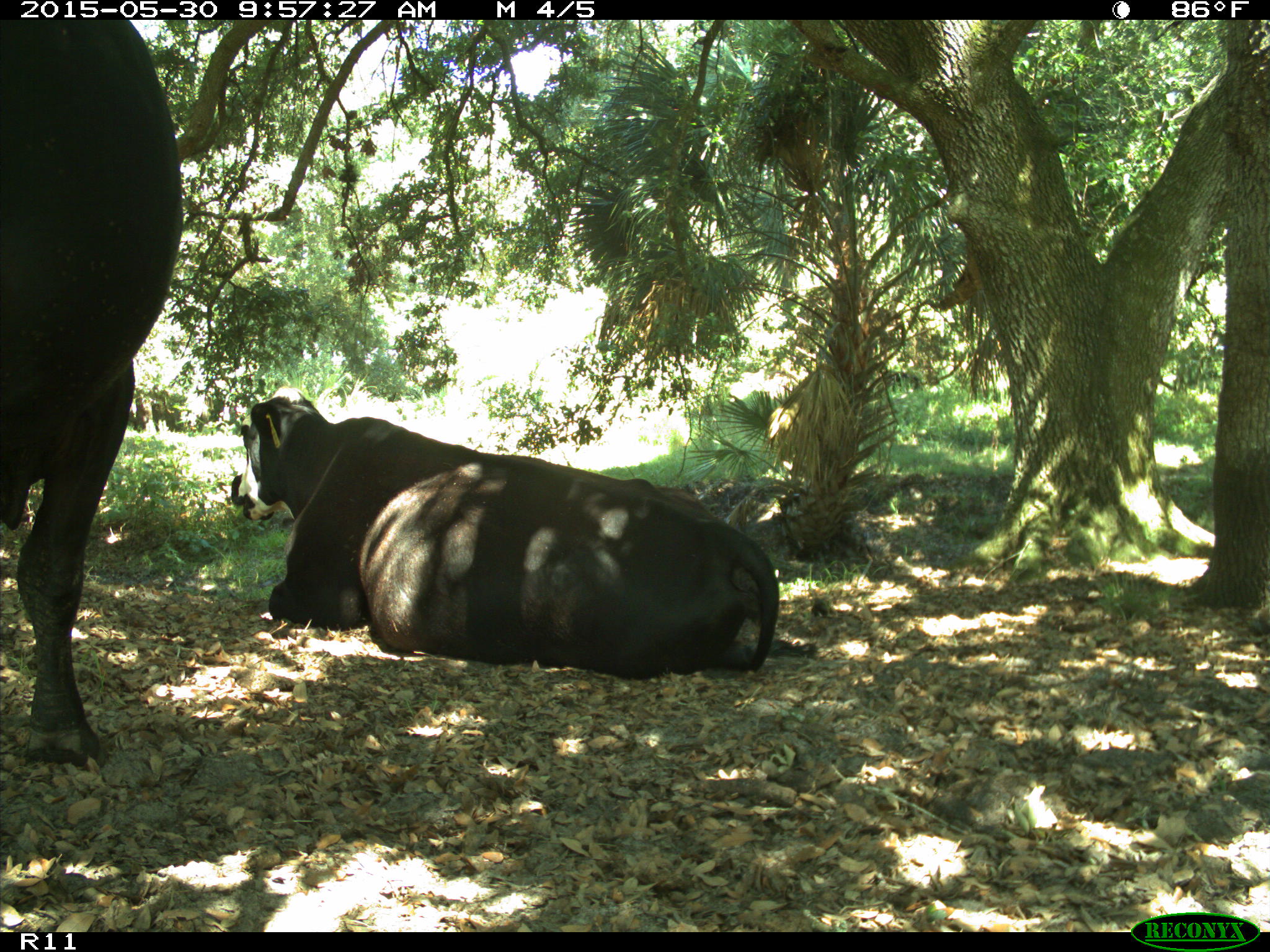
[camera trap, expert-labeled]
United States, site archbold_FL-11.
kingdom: Animalia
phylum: Chordata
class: Mammalia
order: Artiodactyla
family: Bovidae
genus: Bos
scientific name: Bos taurus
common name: domestic cow